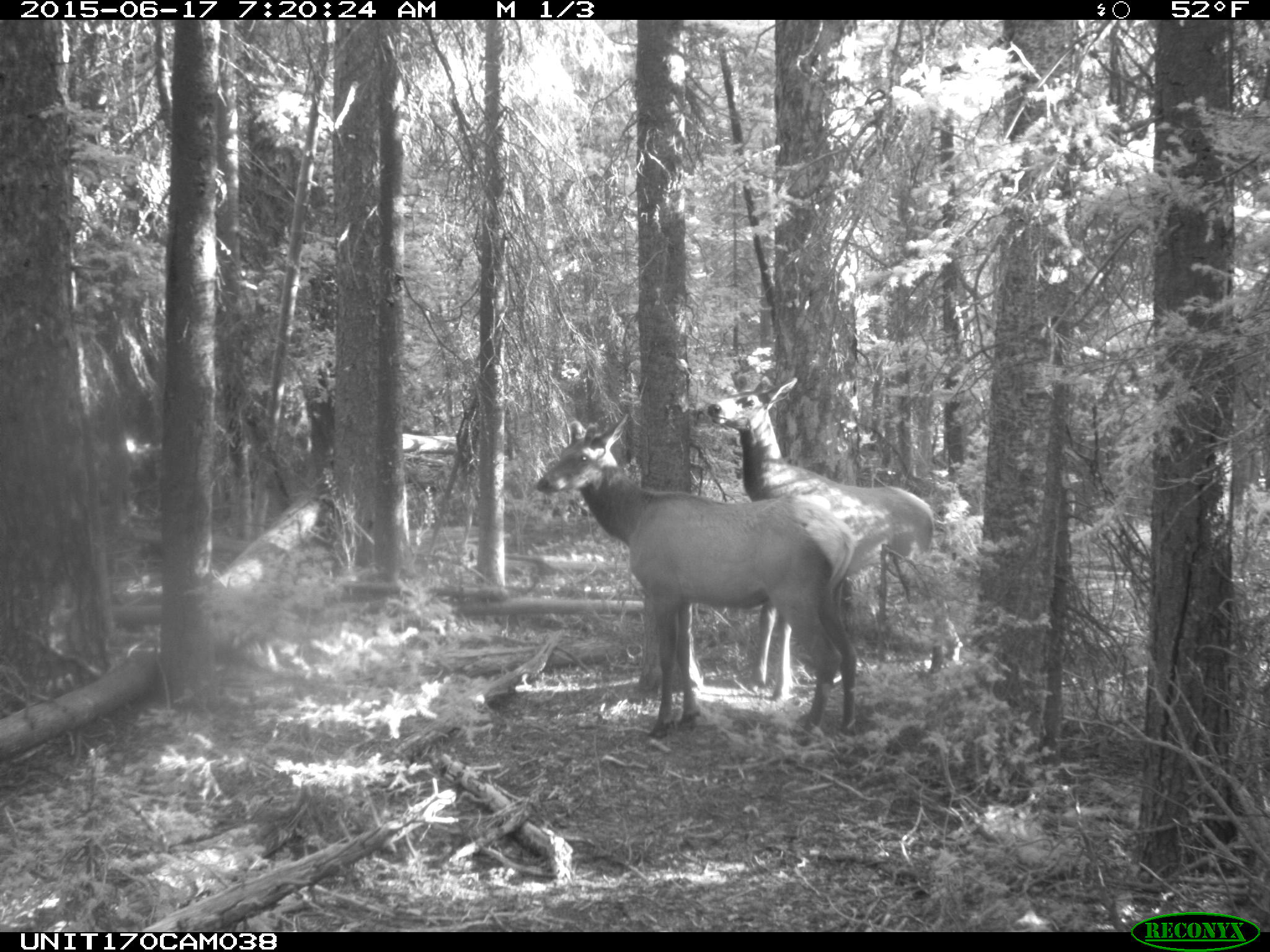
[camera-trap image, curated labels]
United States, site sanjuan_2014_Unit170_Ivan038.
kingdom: Animalia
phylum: Chordata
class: Mammalia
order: Artiodactyla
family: Cervidae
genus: Cervus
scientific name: Cervus elaphus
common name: red deer